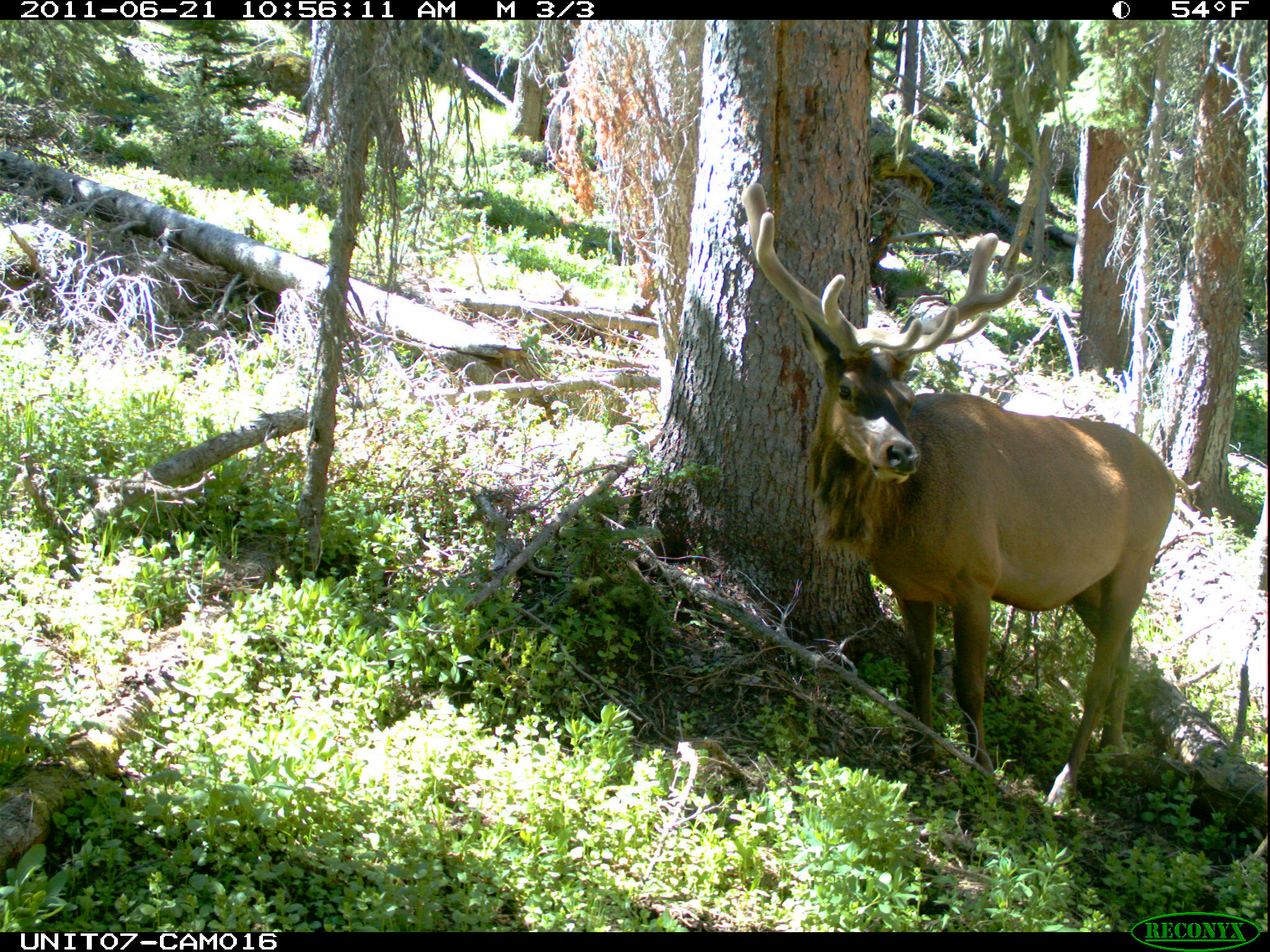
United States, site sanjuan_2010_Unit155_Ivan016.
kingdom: Animalia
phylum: Chordata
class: Mammalia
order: Artiodactyla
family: Cervidae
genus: Cervus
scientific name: Cervus elaphus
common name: red deer